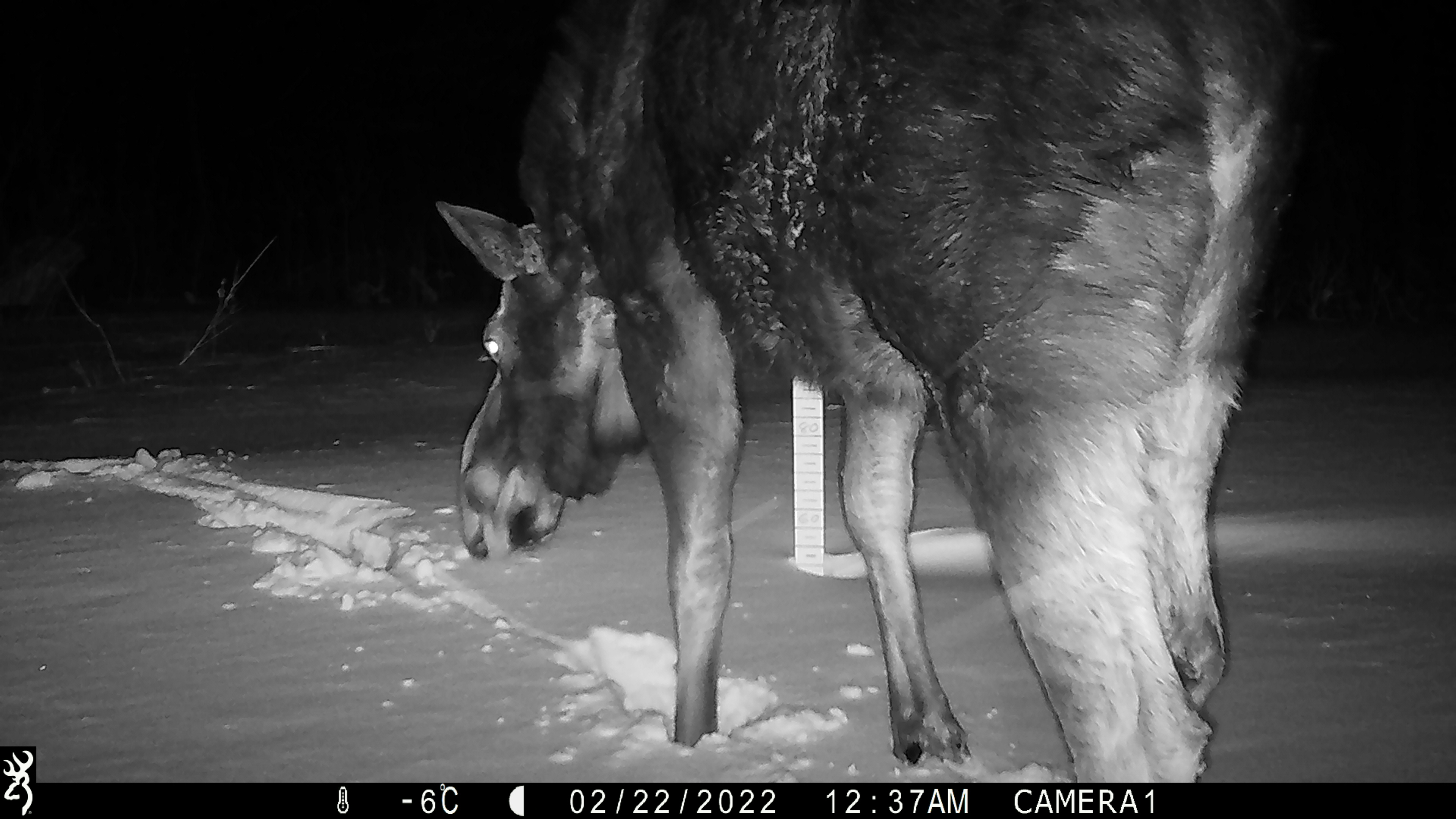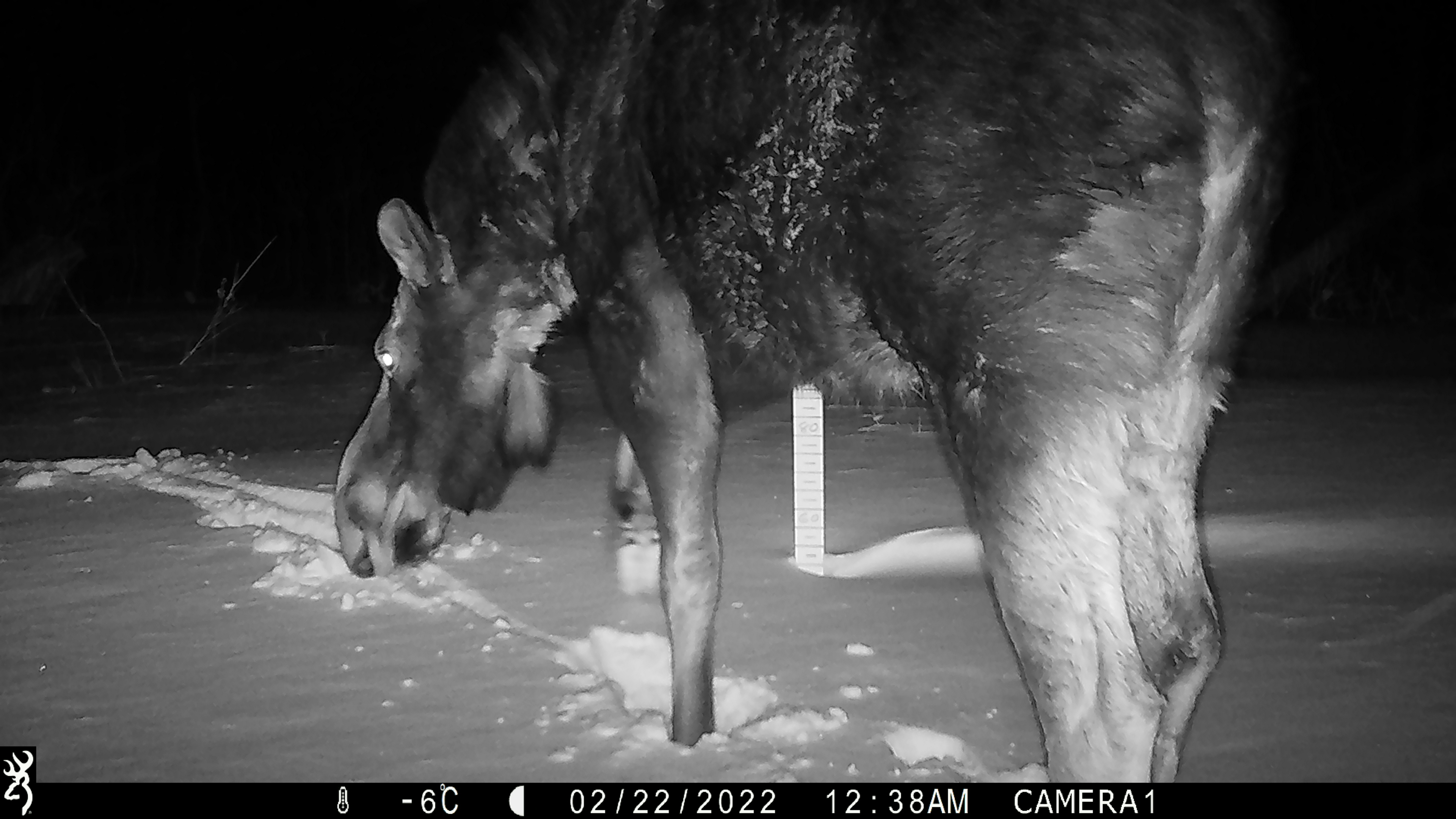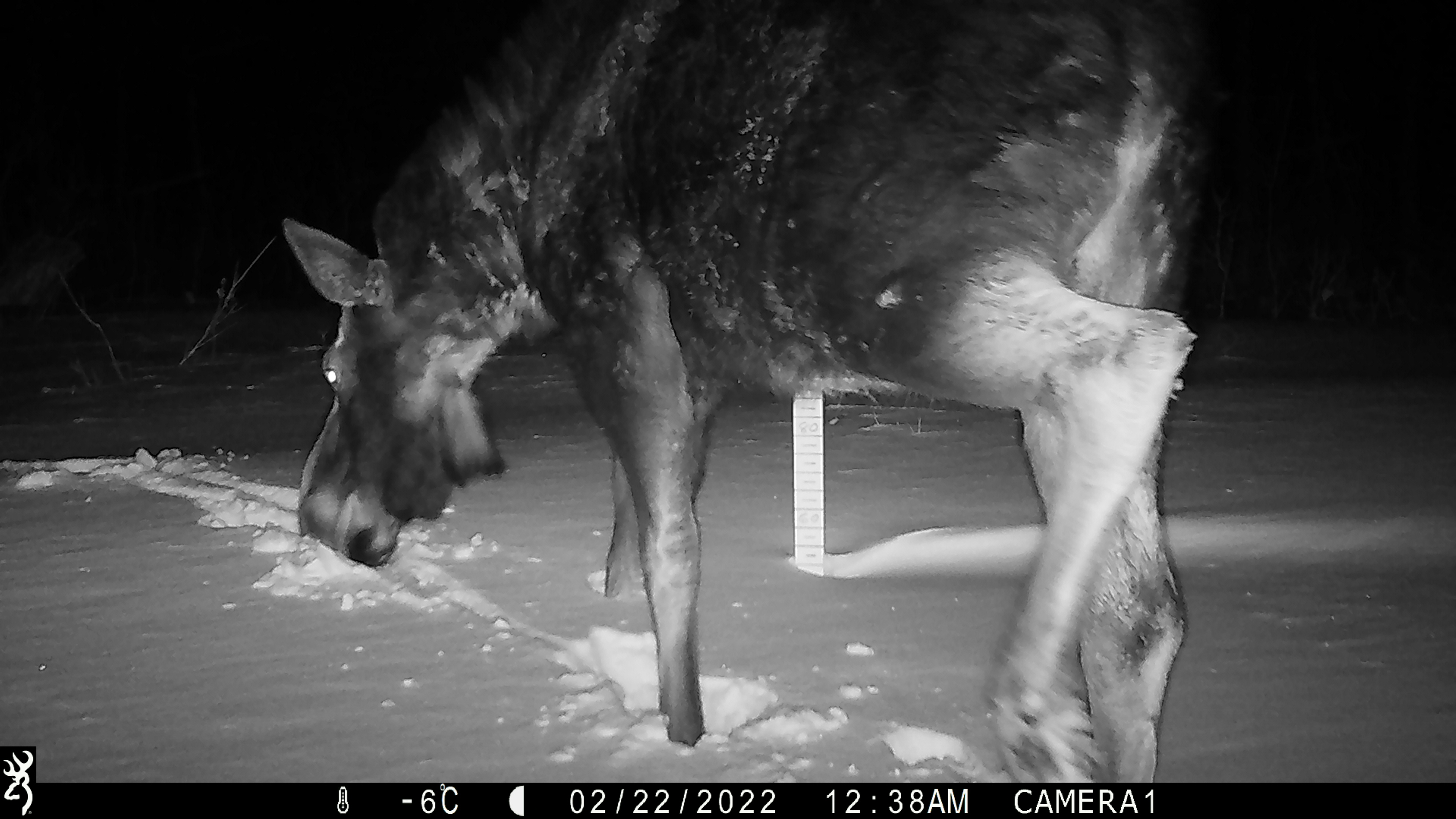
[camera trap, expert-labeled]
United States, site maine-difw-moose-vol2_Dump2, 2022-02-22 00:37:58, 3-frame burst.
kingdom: Animalia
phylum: Chordata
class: Mammalia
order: Artiodactyla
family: Cervidae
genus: Alces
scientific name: Alces alces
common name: moose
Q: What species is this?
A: Moose (Alces alces).